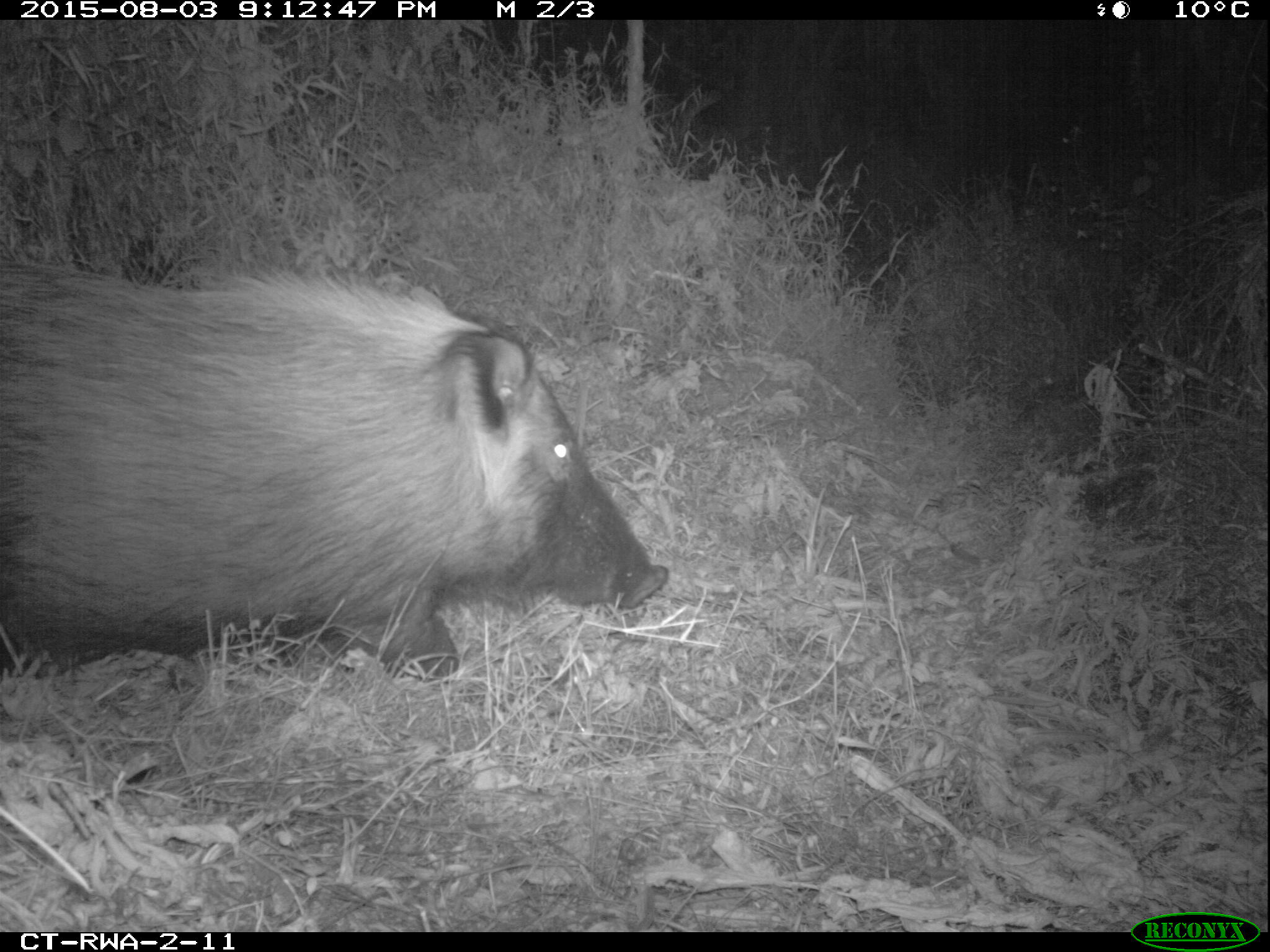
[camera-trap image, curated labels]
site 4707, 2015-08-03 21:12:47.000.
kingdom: Animalia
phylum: Chordata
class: Mammalia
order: Artiodactyla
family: Suidae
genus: Potamochoerus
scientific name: Potamochoerus larvatus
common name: bushpig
Potamochoerus larvatus (bushpig), count 1.